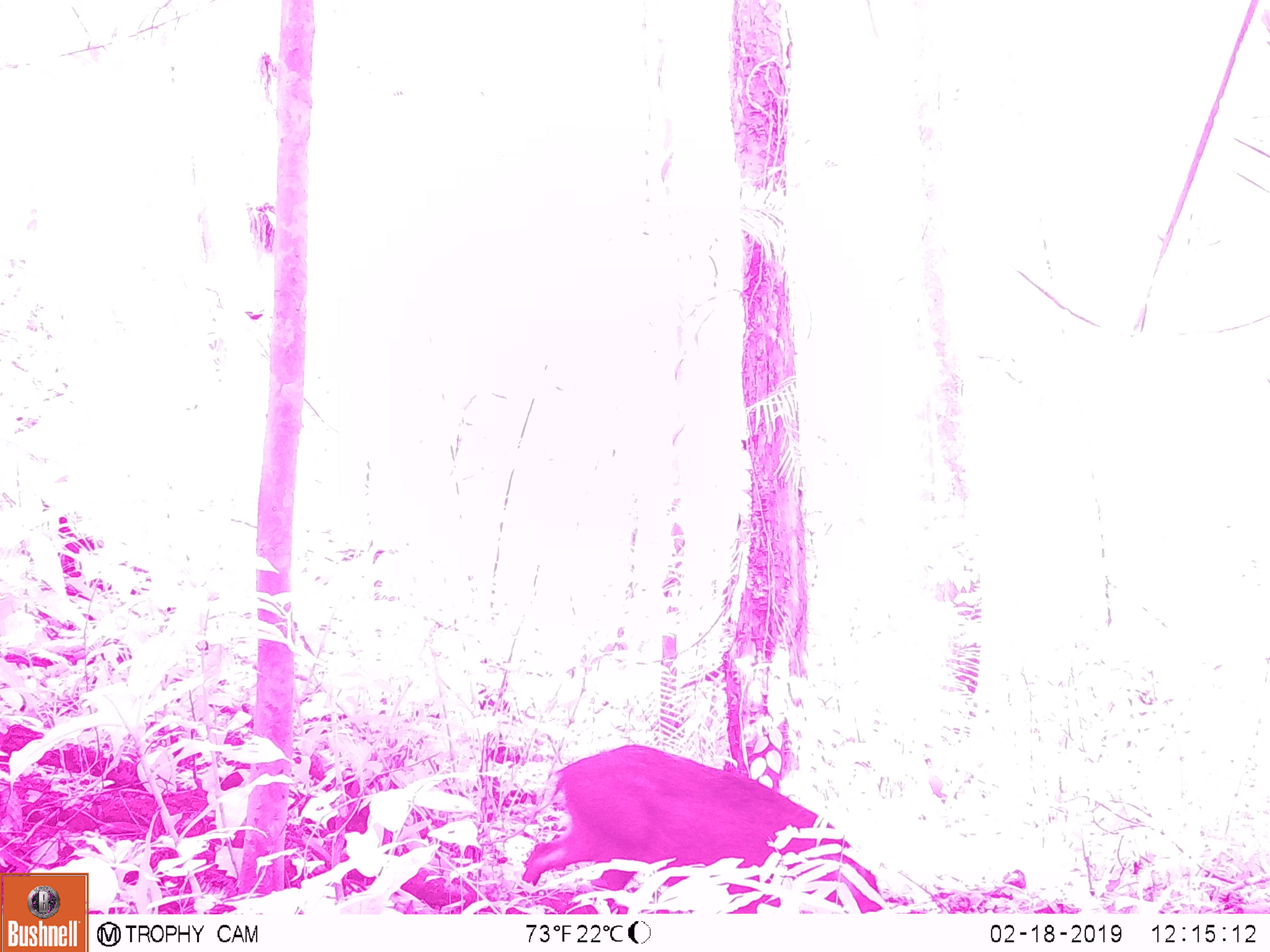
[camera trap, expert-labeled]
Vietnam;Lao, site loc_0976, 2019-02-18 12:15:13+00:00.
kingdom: Animalia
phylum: Chordata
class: Mammalia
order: Artiodactyla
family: Suidae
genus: Sus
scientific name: Sus scrofa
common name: eurasian wild pig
Eurasian wild pig (Sus scrofa). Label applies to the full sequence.